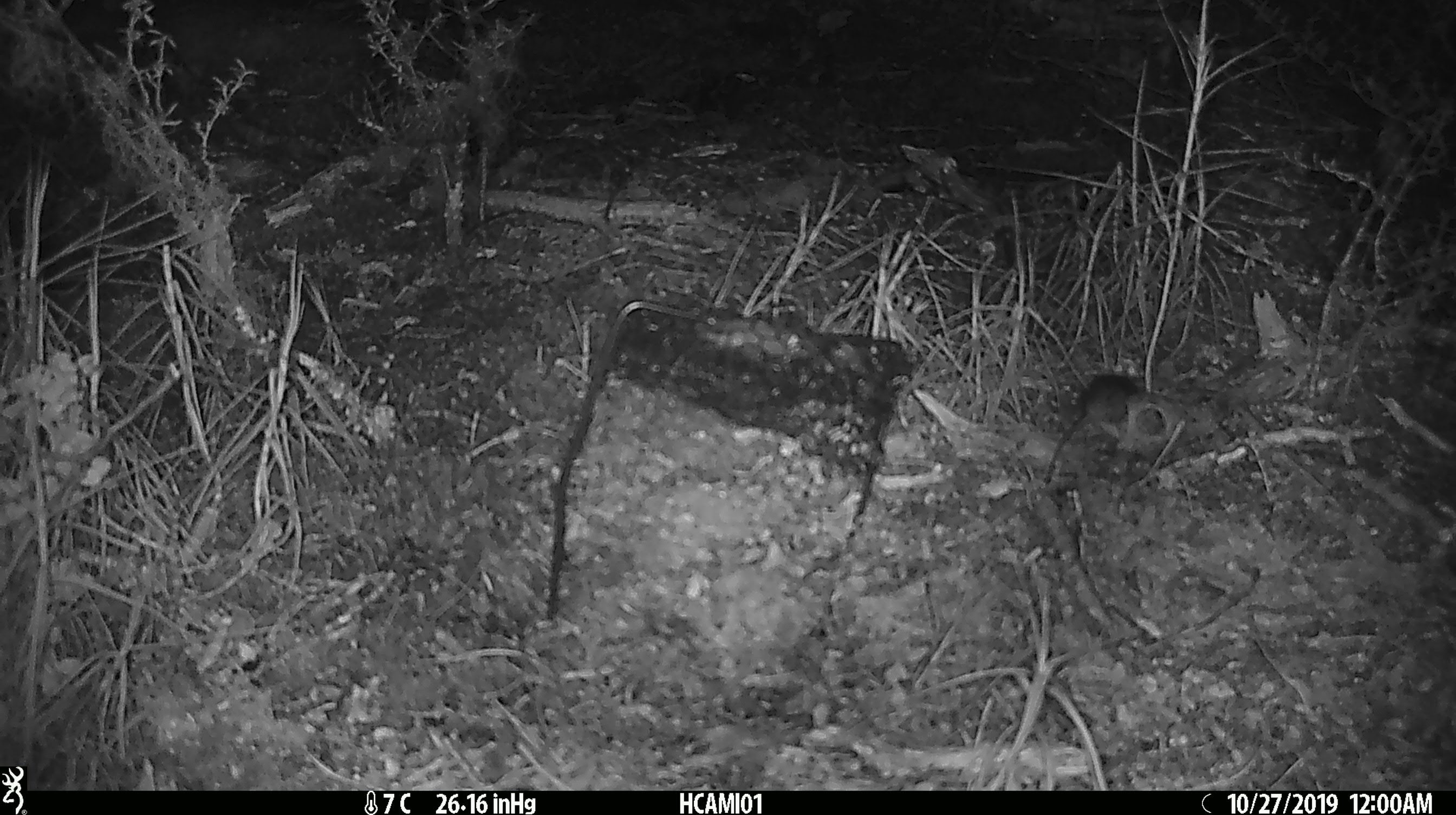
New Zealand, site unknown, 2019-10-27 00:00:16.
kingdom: Animalia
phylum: Chordata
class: Mammalia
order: Rodentia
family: Muridae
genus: Mus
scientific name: Mus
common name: mouse